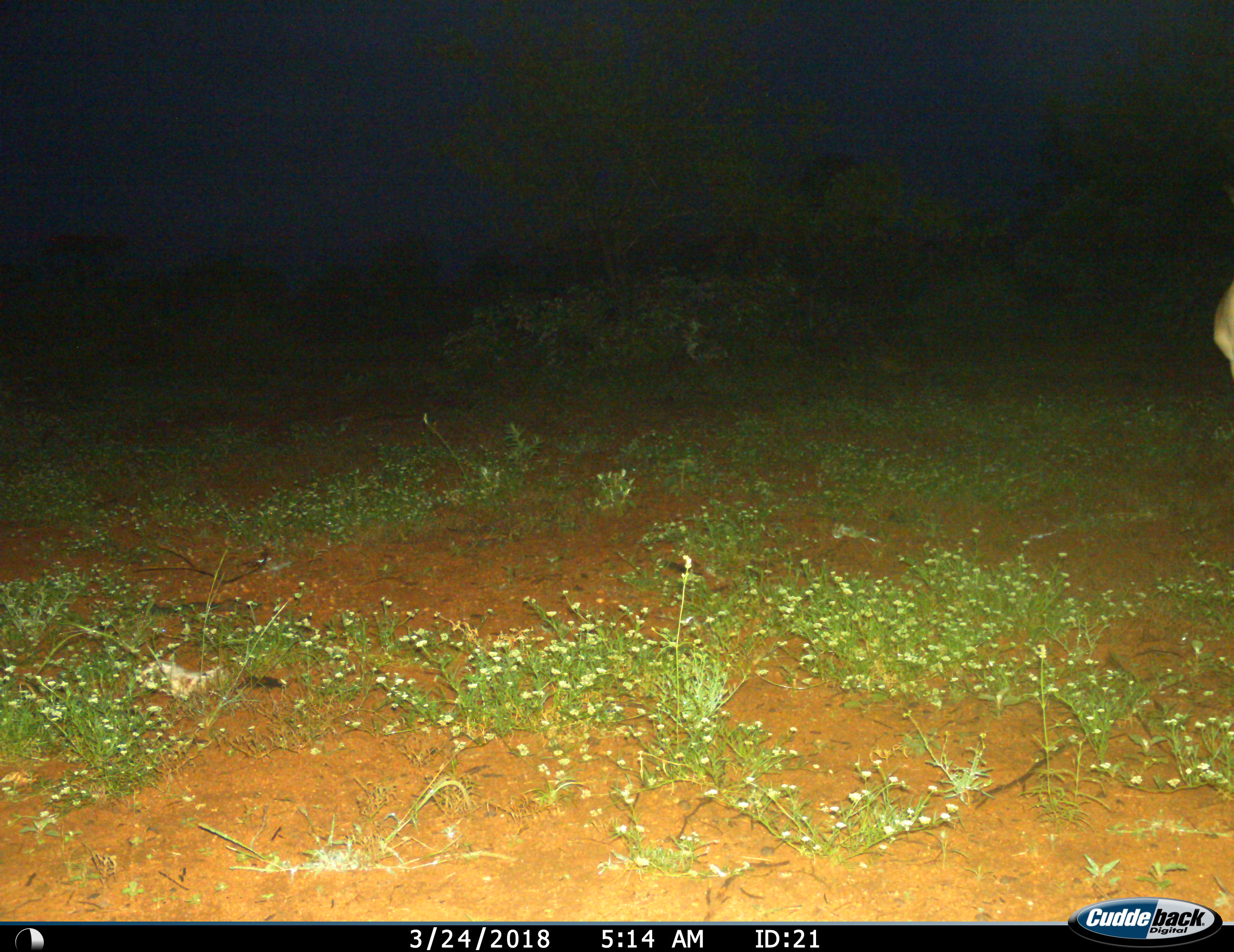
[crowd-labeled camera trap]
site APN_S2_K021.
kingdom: Animalia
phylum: Chordata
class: Mammalia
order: Artiodactyla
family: Bovidae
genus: Aepyceros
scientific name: Aepyceros melampus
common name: impala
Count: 1.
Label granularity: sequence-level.